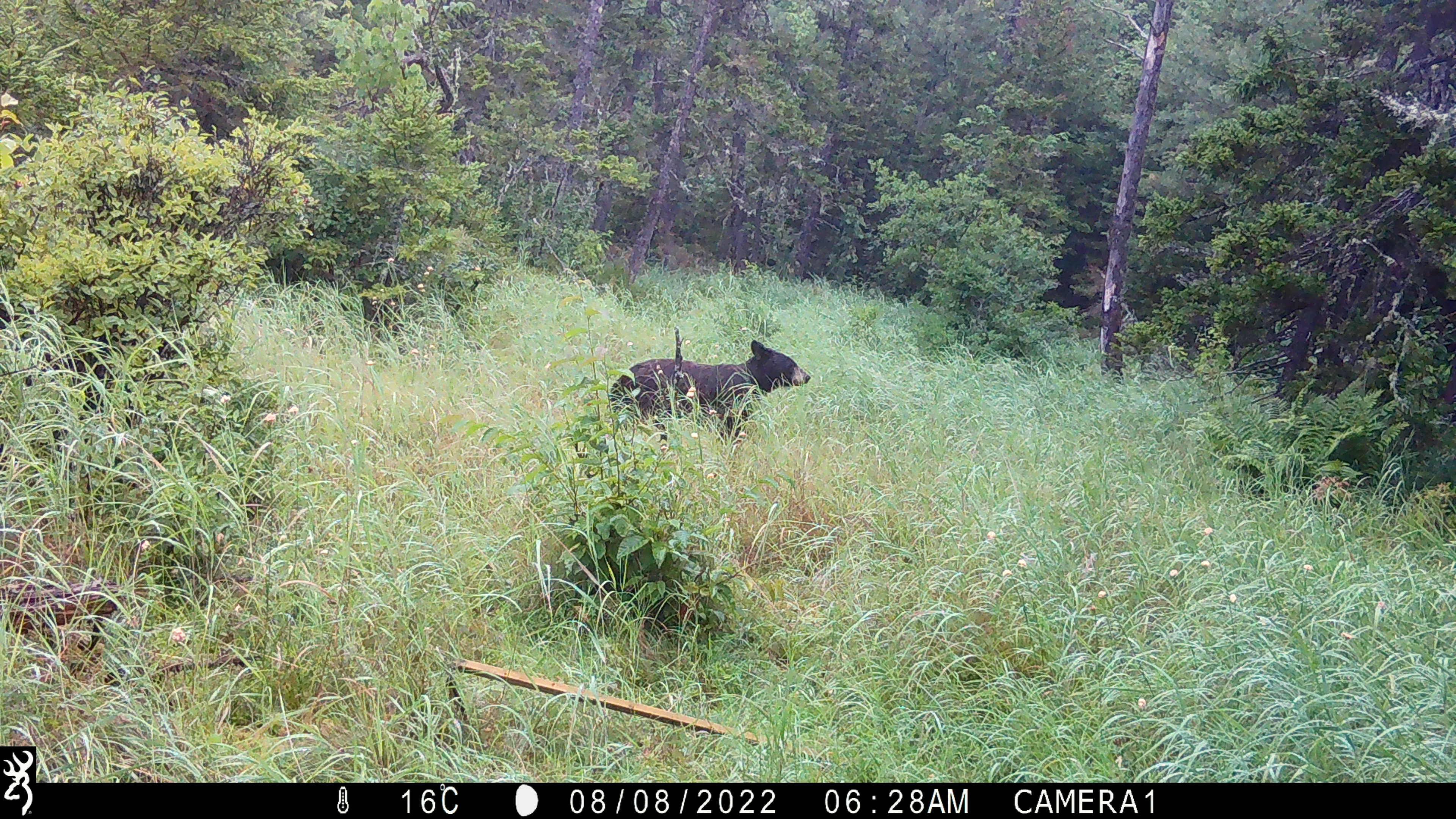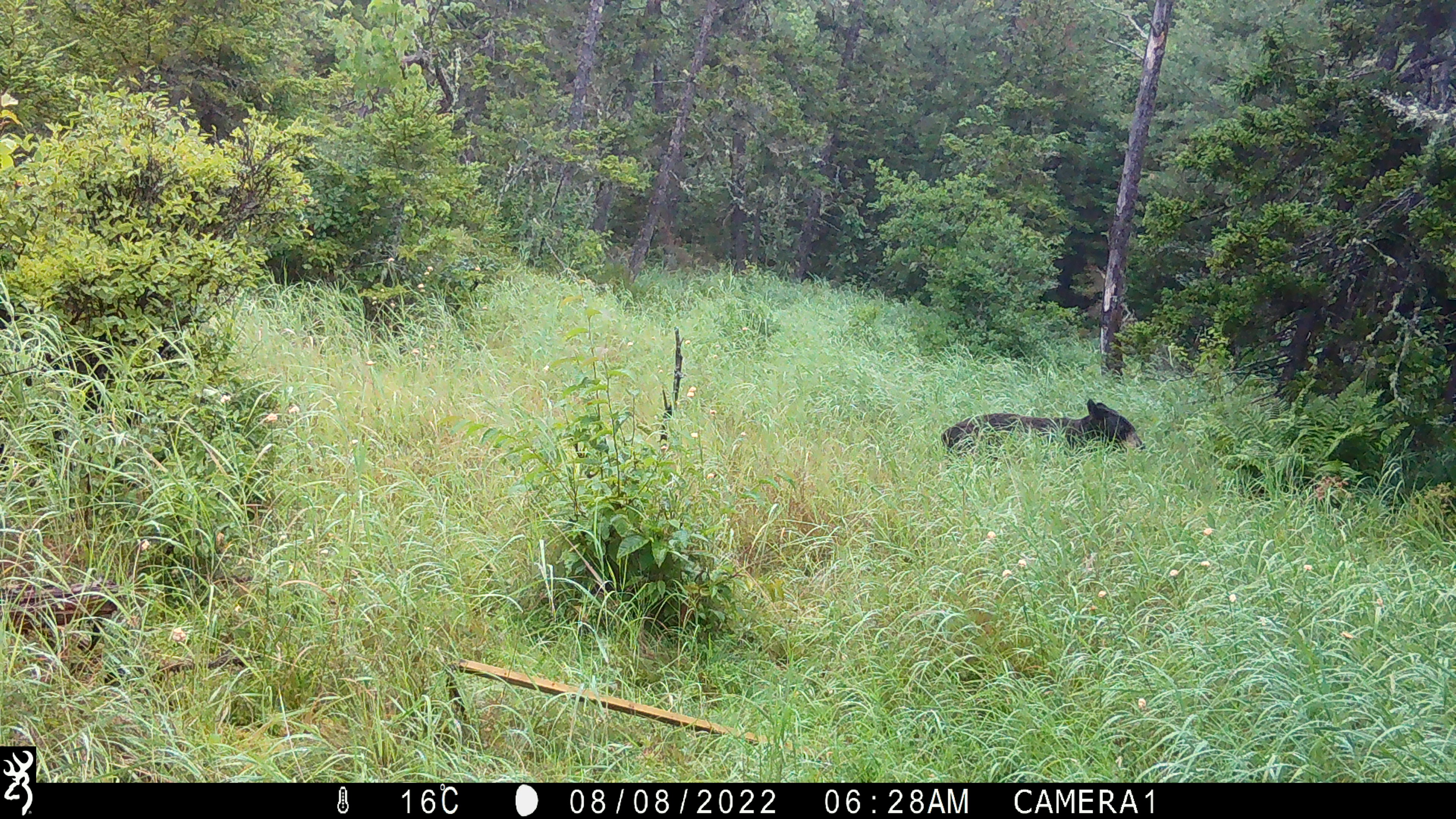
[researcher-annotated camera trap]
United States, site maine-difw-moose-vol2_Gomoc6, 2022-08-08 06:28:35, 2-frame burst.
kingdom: Animalia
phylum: Chordata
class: Mammalia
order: Carnivora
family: Ursidae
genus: Ursus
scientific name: Ursus americanus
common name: black bear